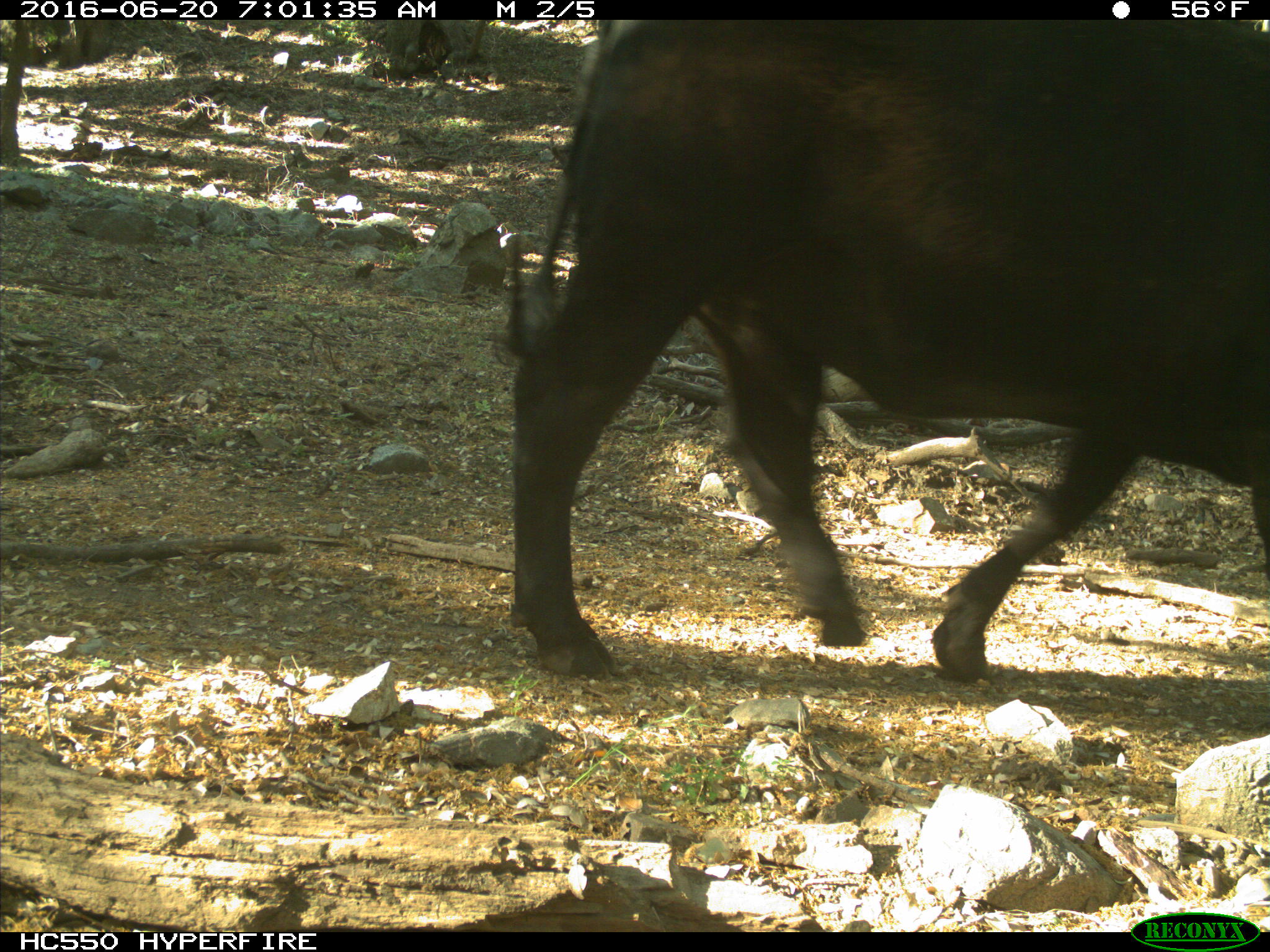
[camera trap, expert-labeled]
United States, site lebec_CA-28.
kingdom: Animalia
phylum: Chordata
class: Mammalia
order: Artiodactyla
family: Bovidae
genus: Bos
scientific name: Bos taurus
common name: domestic cow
Bos taurus (domestic cow).